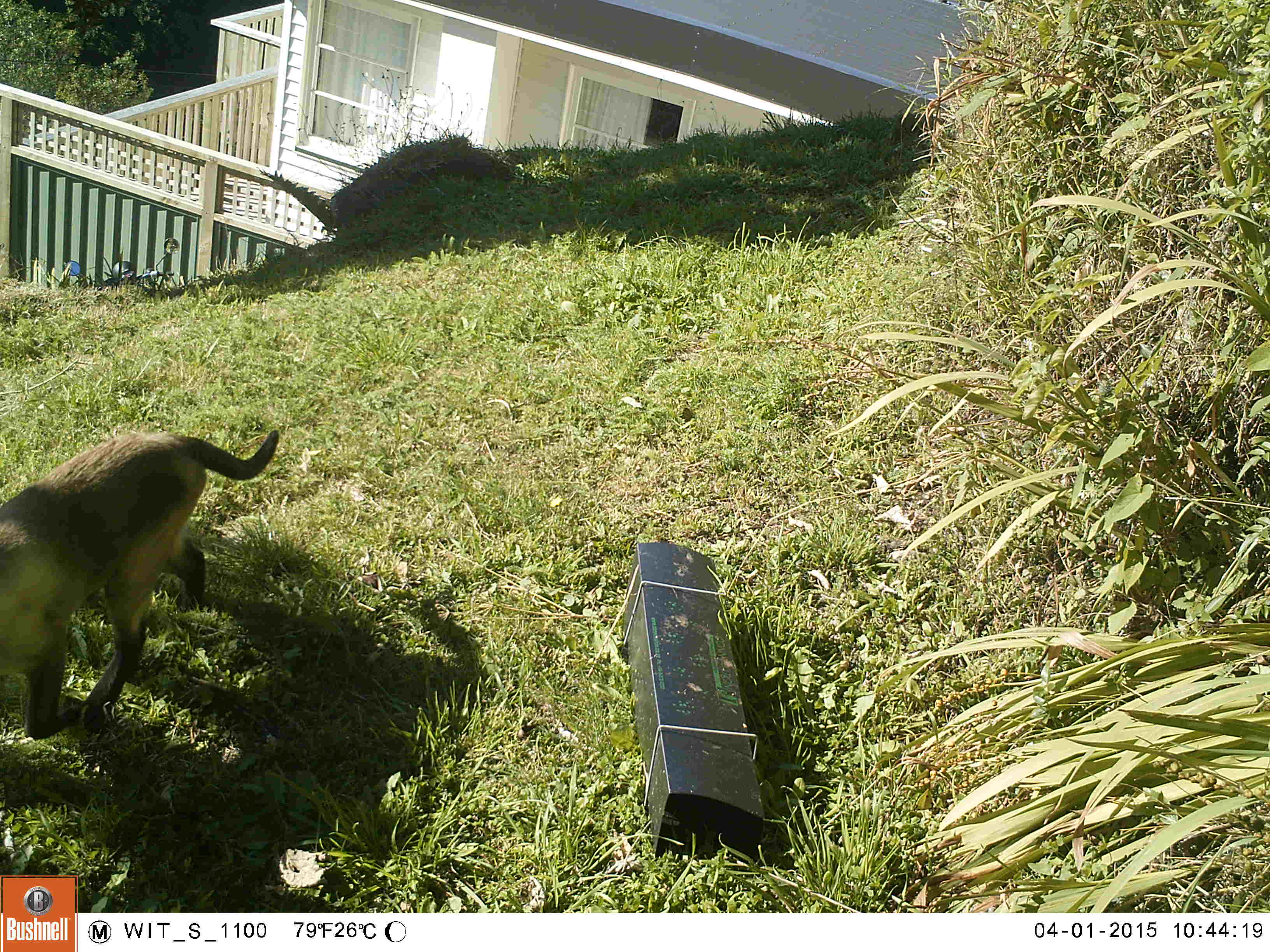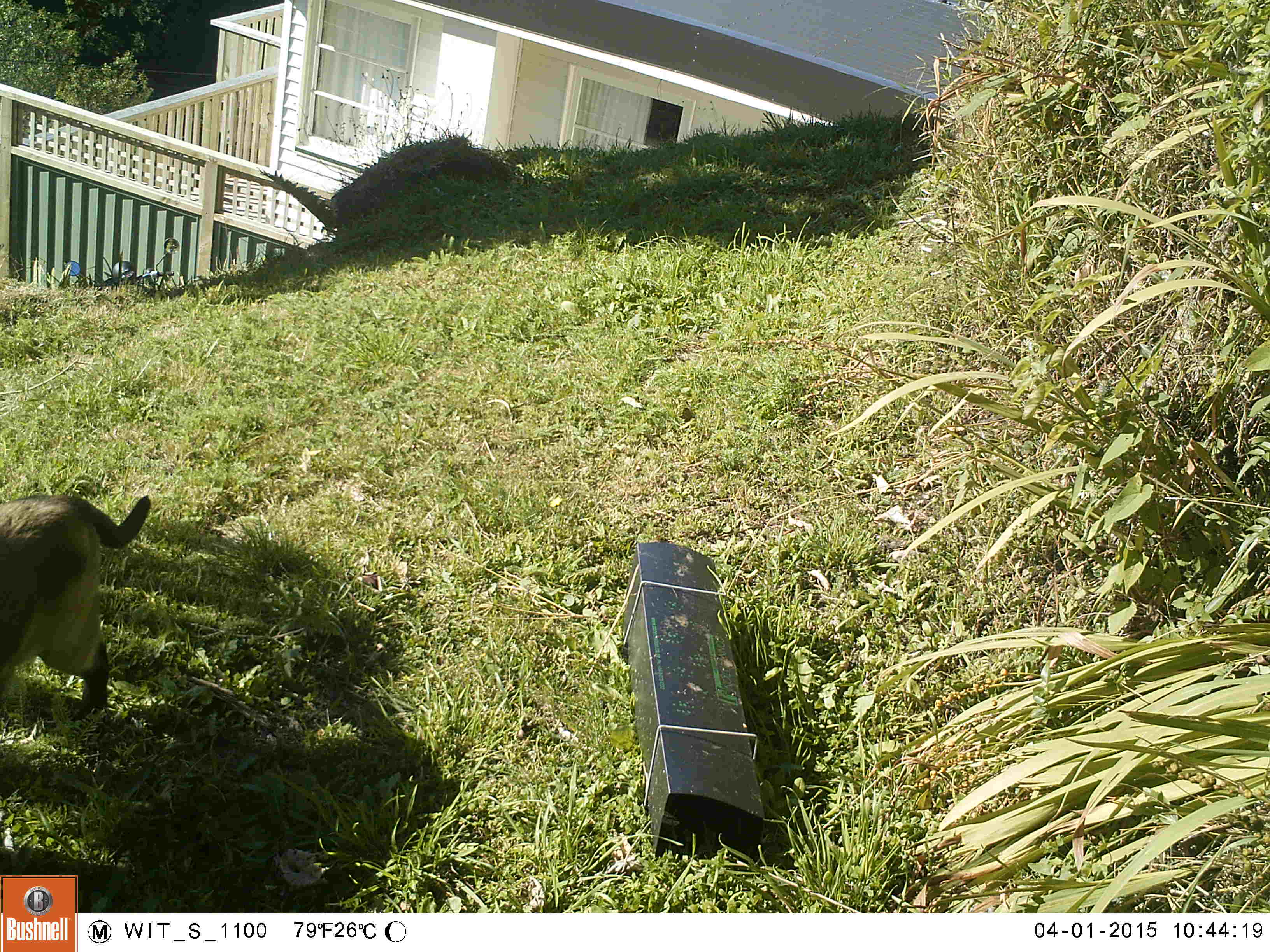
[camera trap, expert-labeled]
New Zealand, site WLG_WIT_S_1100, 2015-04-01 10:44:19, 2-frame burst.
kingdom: Animalia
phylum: Chordata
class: Mammalia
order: Carnivora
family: Felidae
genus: Felis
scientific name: Felis catus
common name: domestic cat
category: cat